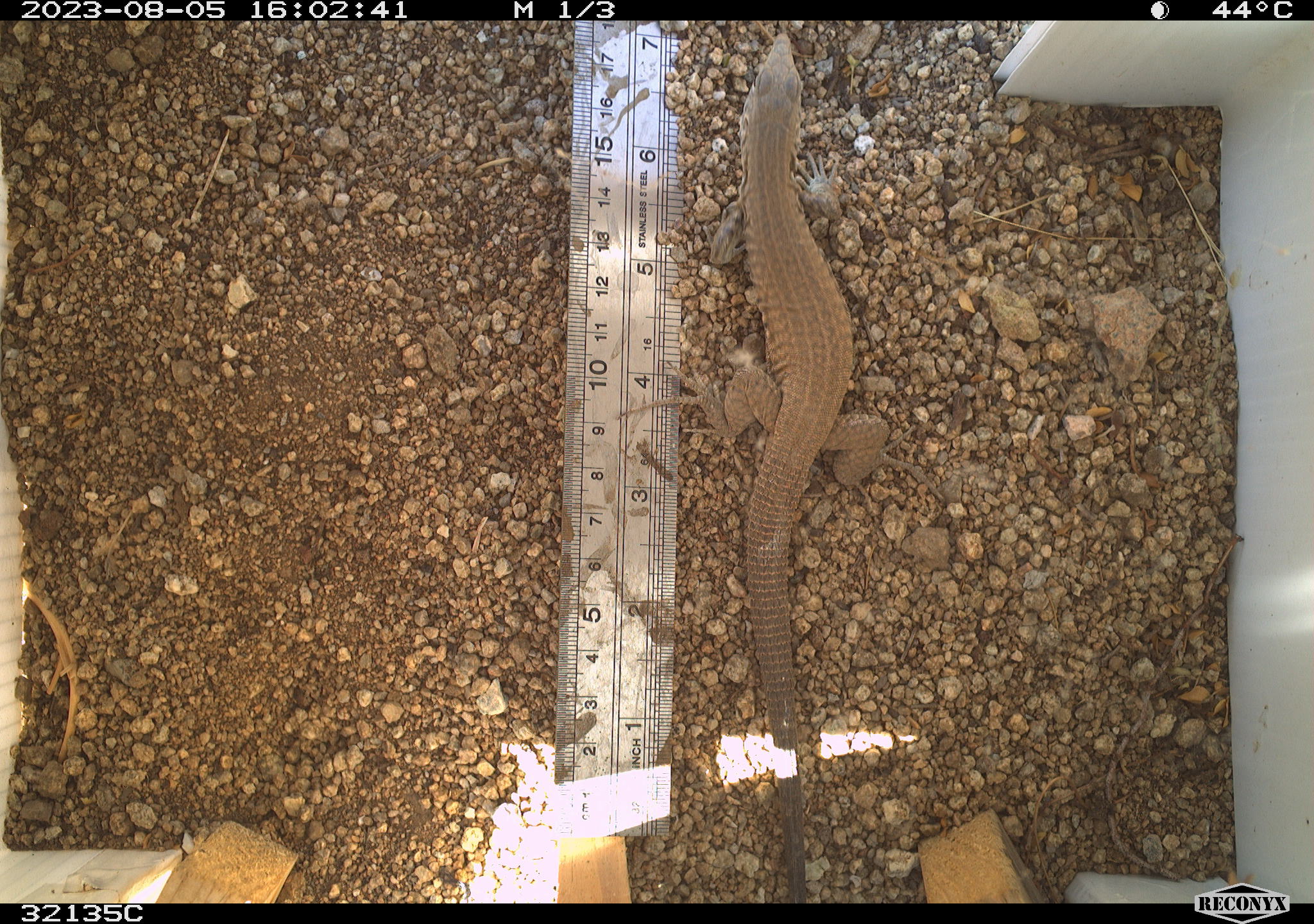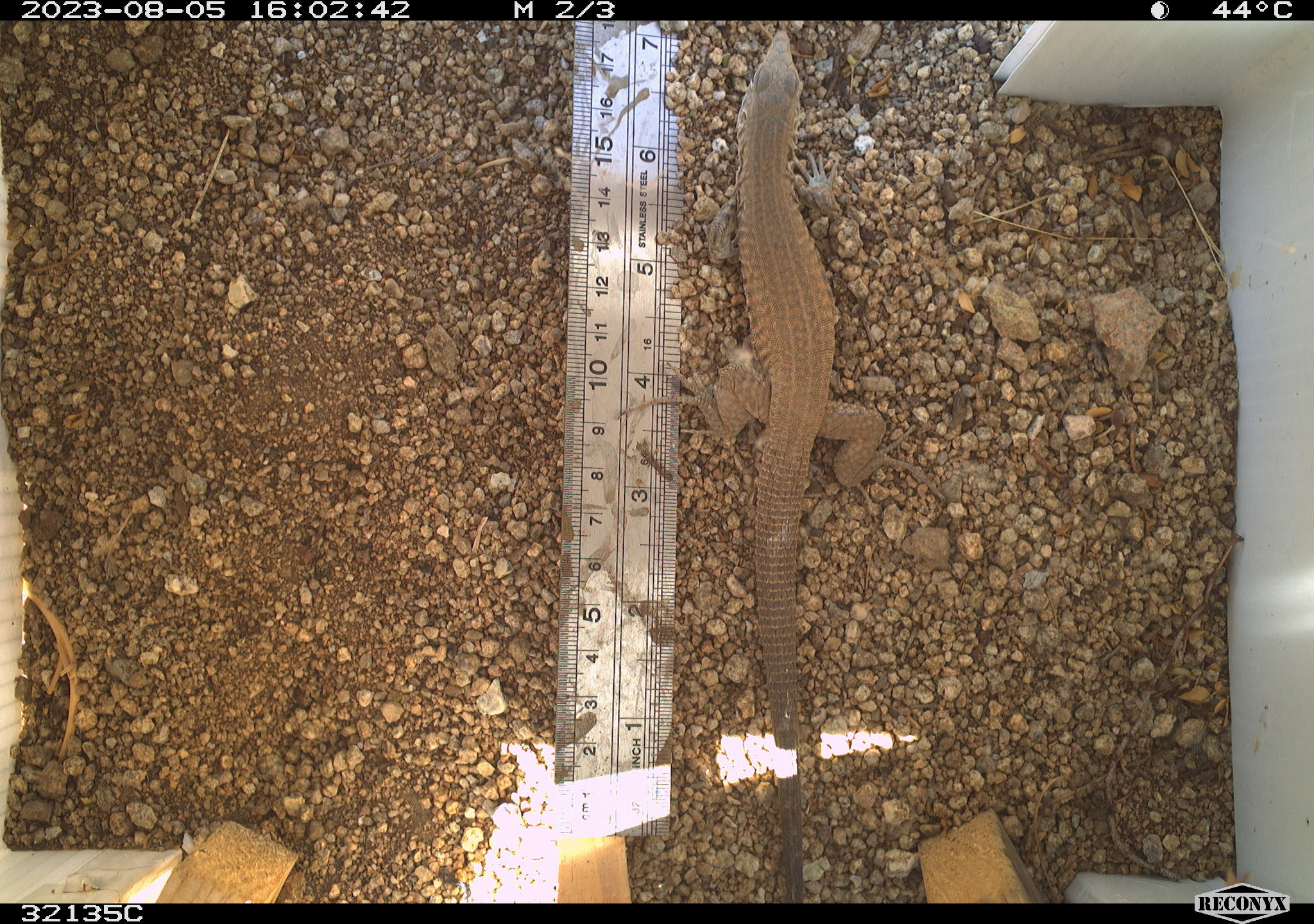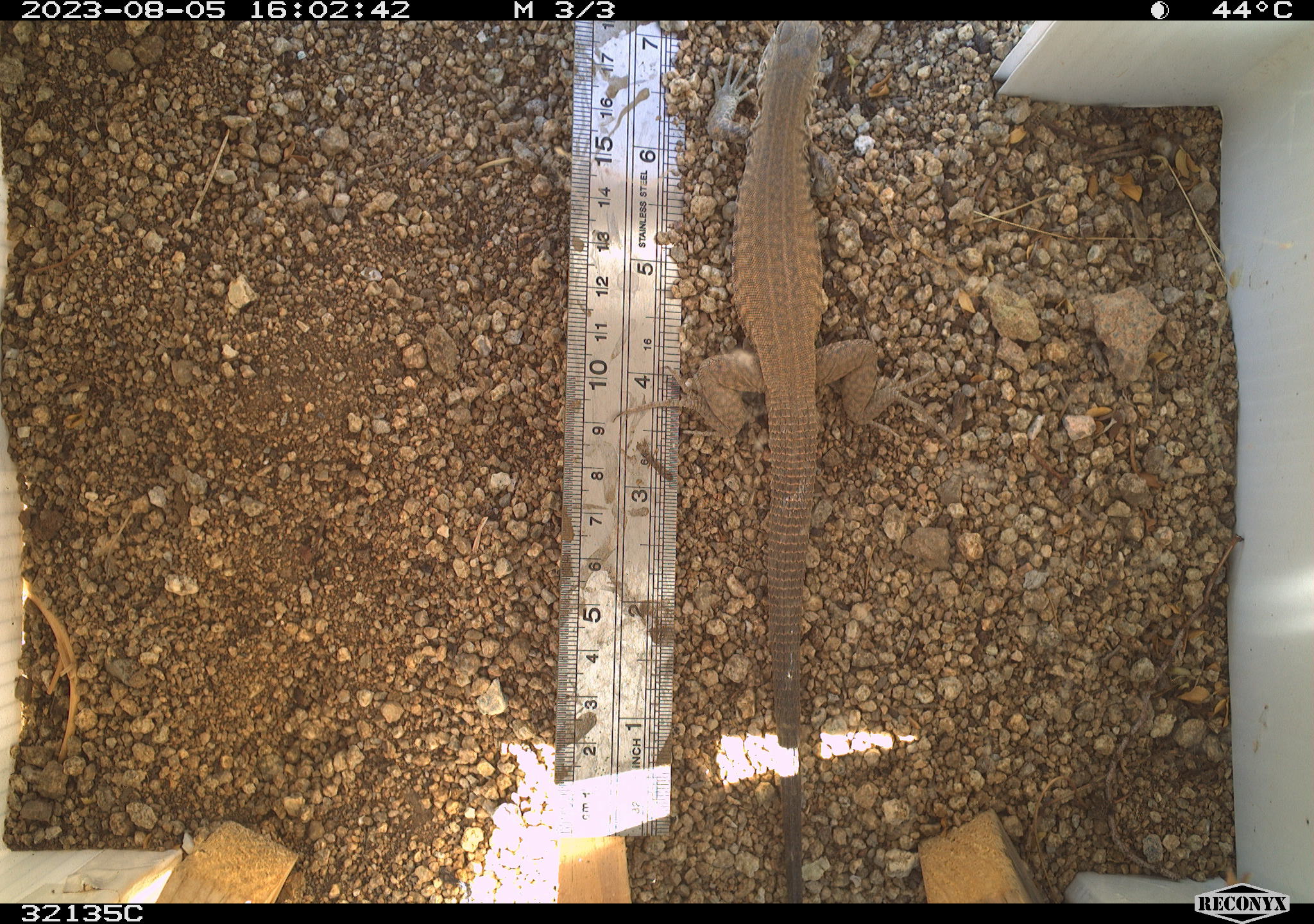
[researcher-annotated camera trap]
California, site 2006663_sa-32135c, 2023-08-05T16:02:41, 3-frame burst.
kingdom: Animalia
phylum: Chordata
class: Reptilia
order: Squamata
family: Teiidae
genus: Aspidoscelis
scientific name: Aspidoscelis tigris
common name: western whiptail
Western whiptail (Aspidoscelis tigris).